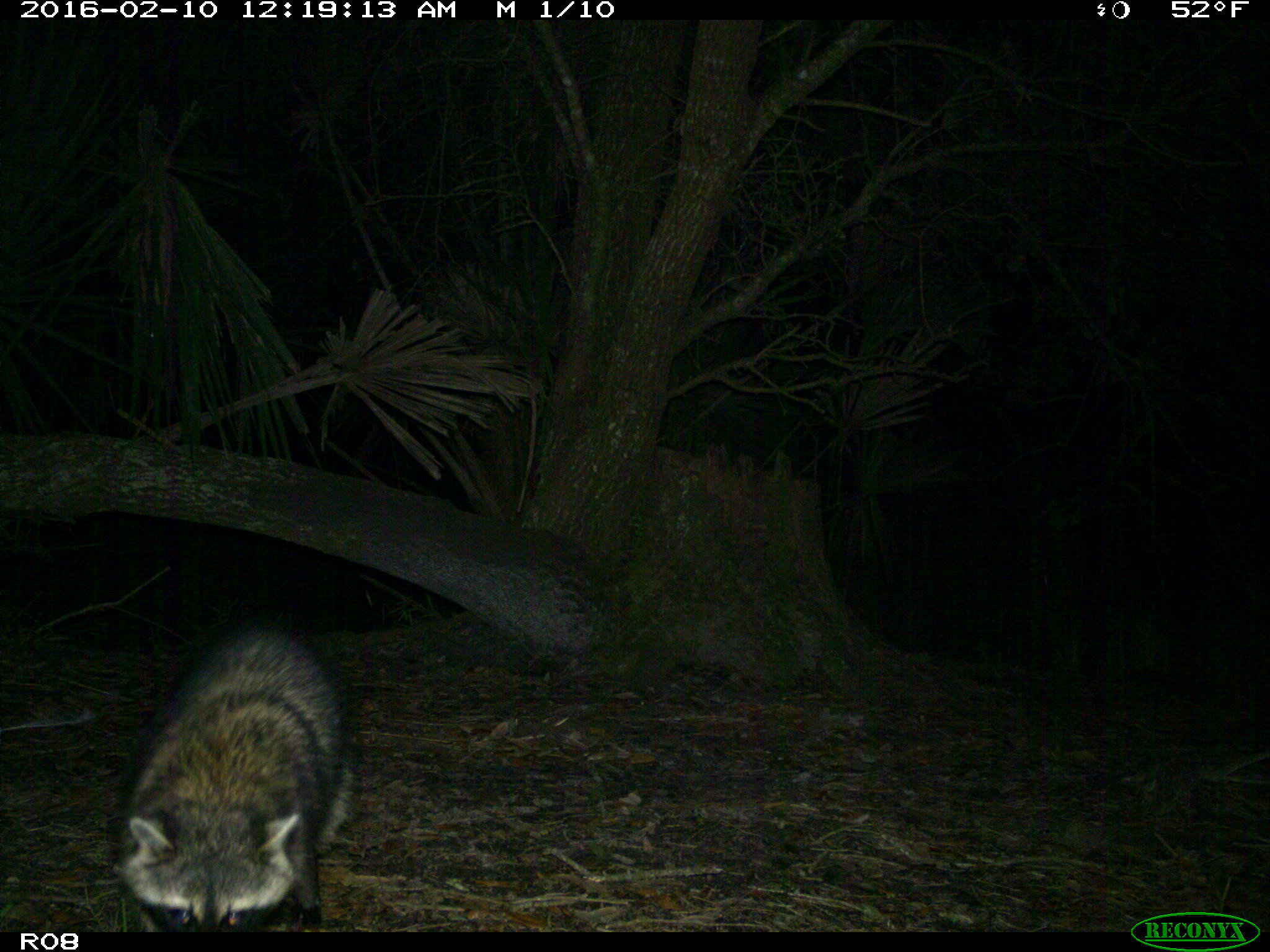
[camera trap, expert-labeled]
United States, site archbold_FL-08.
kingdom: Animalia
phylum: Chordata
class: Mammalia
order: Carnivora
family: Procyonidae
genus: Procyon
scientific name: Procyon lotor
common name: common raccoon